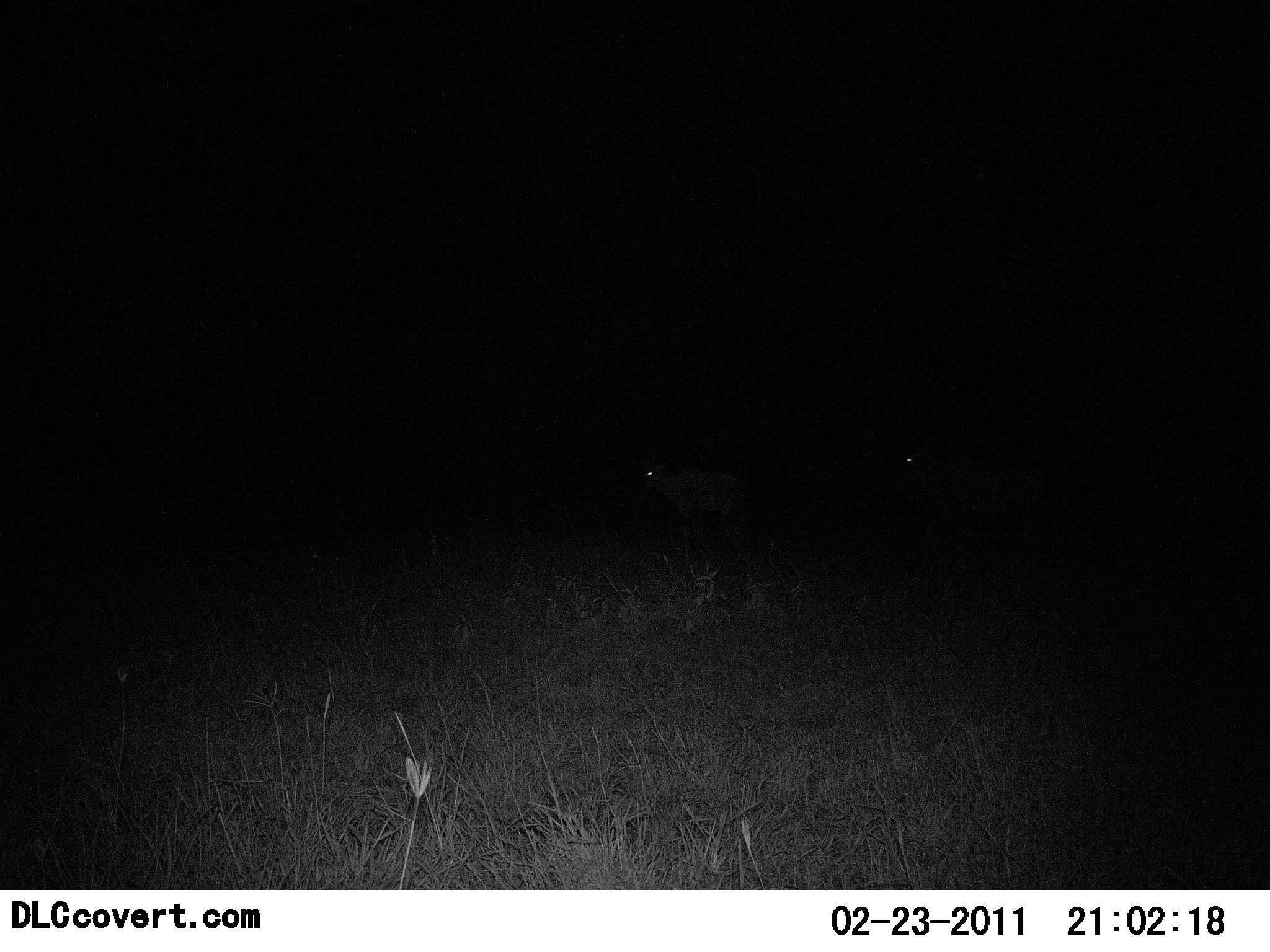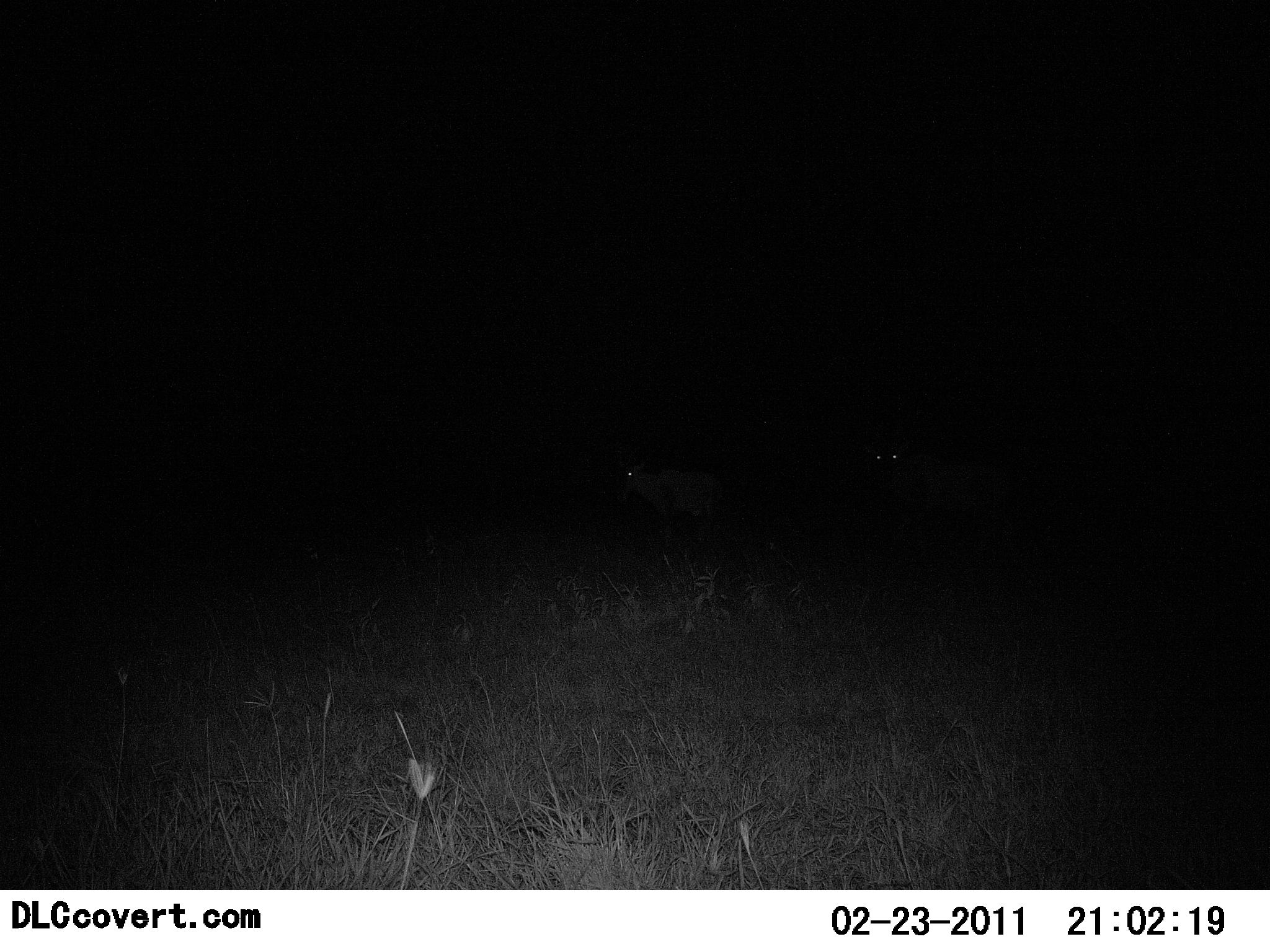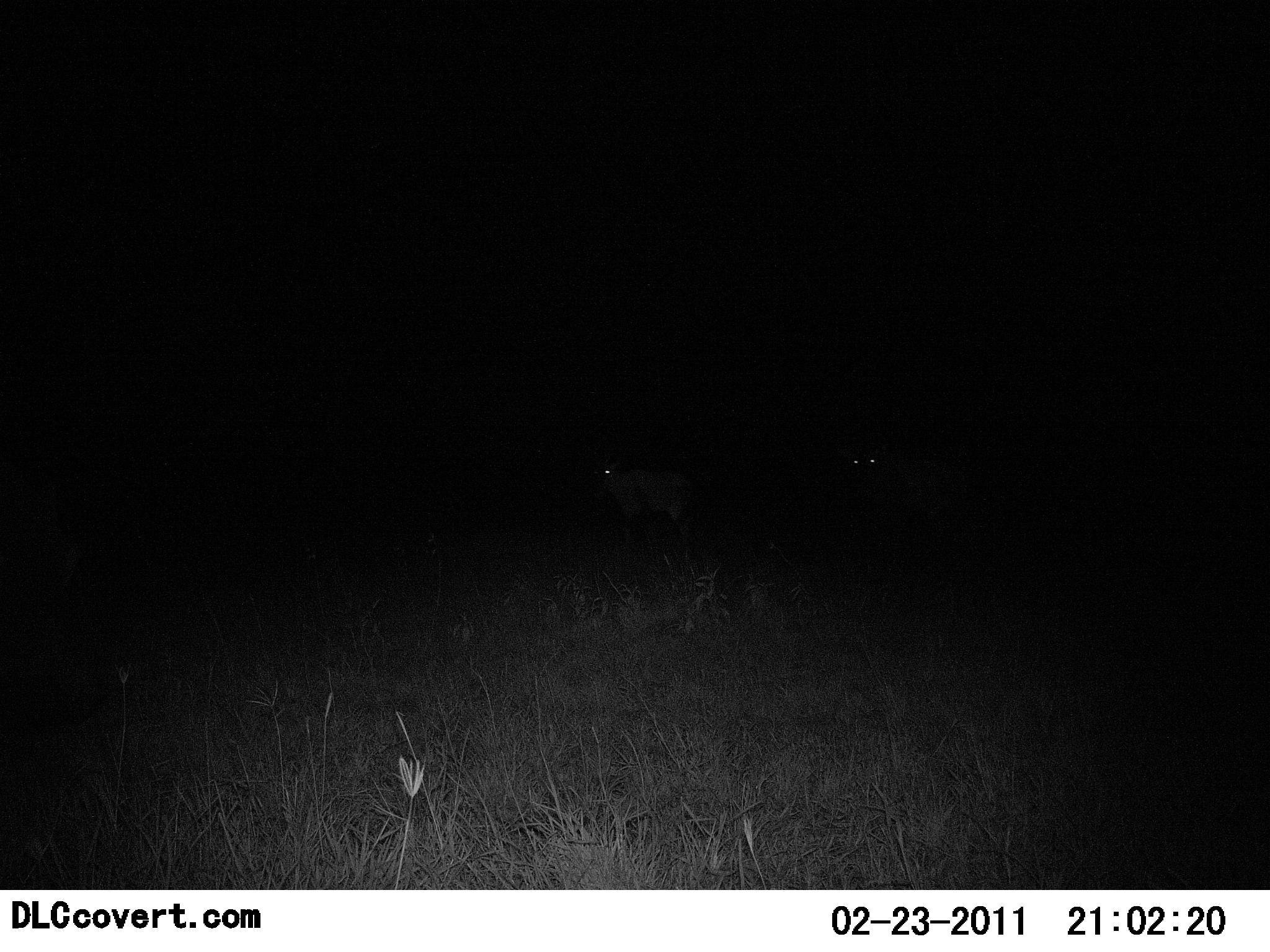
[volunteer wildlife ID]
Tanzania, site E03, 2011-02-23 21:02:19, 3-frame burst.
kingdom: Animalia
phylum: Chordata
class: Mammalia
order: Carnivora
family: Hyaenidae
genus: Crocuta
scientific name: Crocuta crocuta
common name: spotted hyena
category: hyenaspotted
Hyenaspotted (spotted hyena) (Crocuta crocuta), count 2. Behavior (volunteer vote fractions): standing 67%, resting 0%, moving 33%, interacting 0%. Young present (vote fraction): 0%. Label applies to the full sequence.